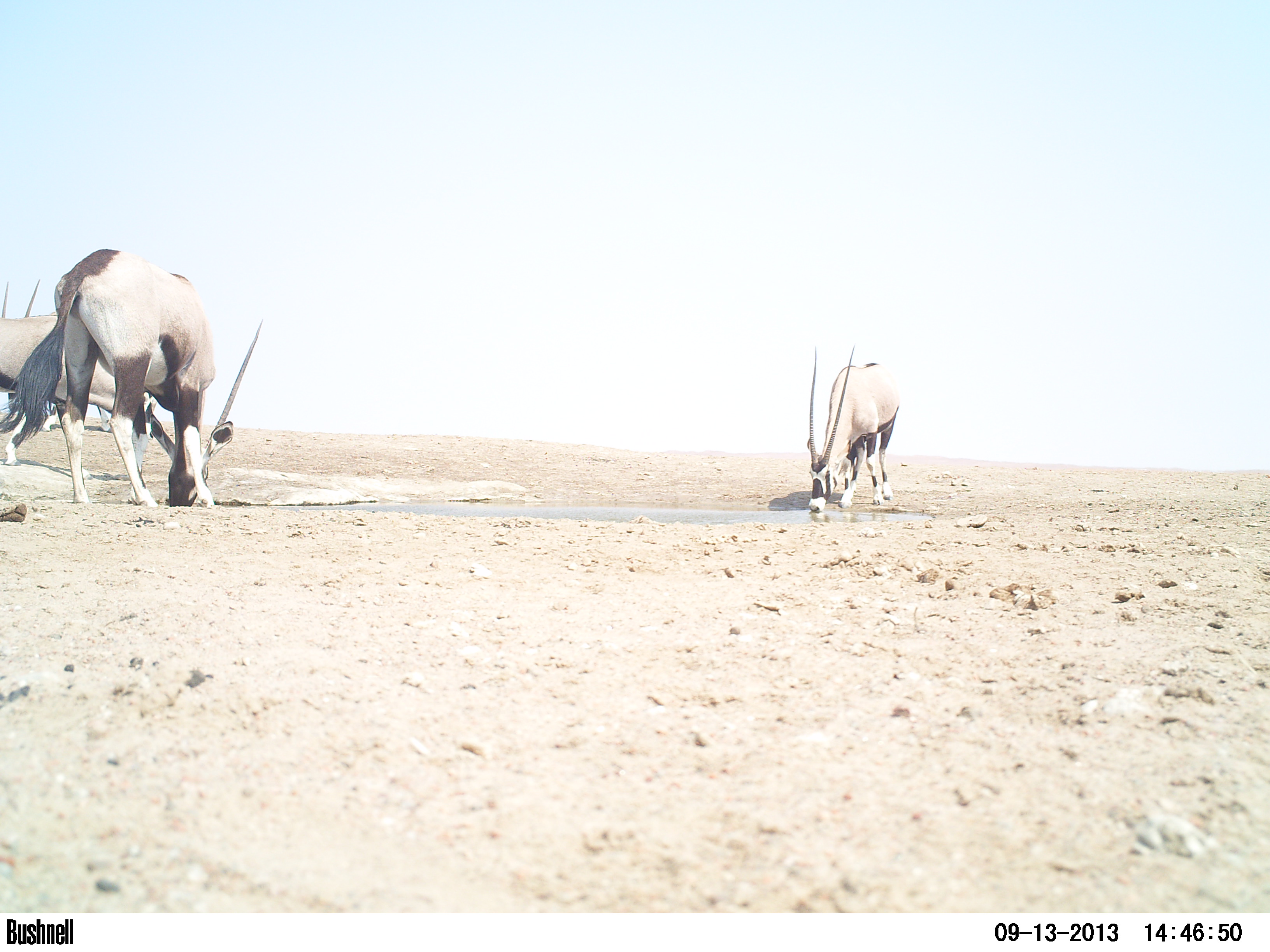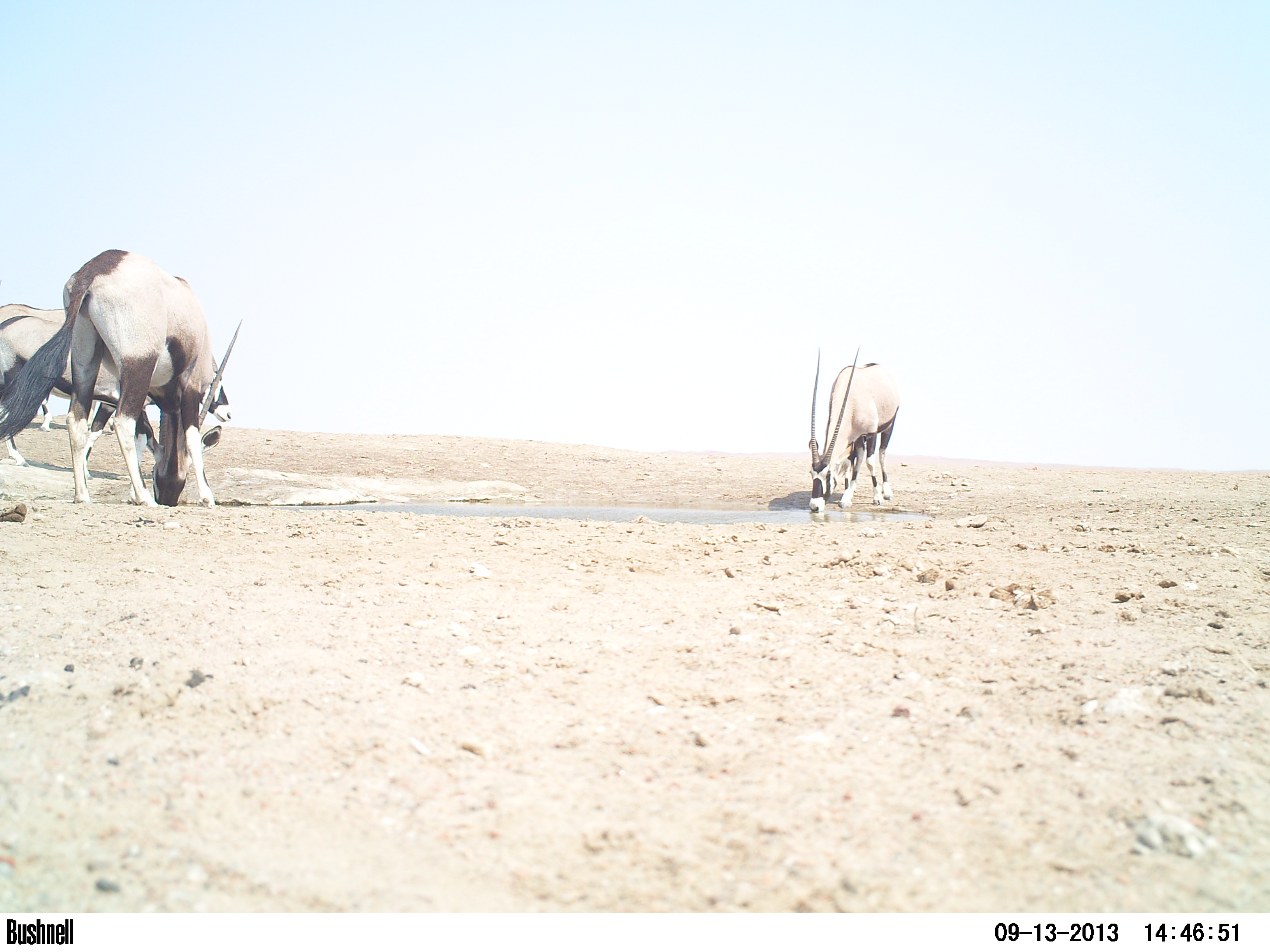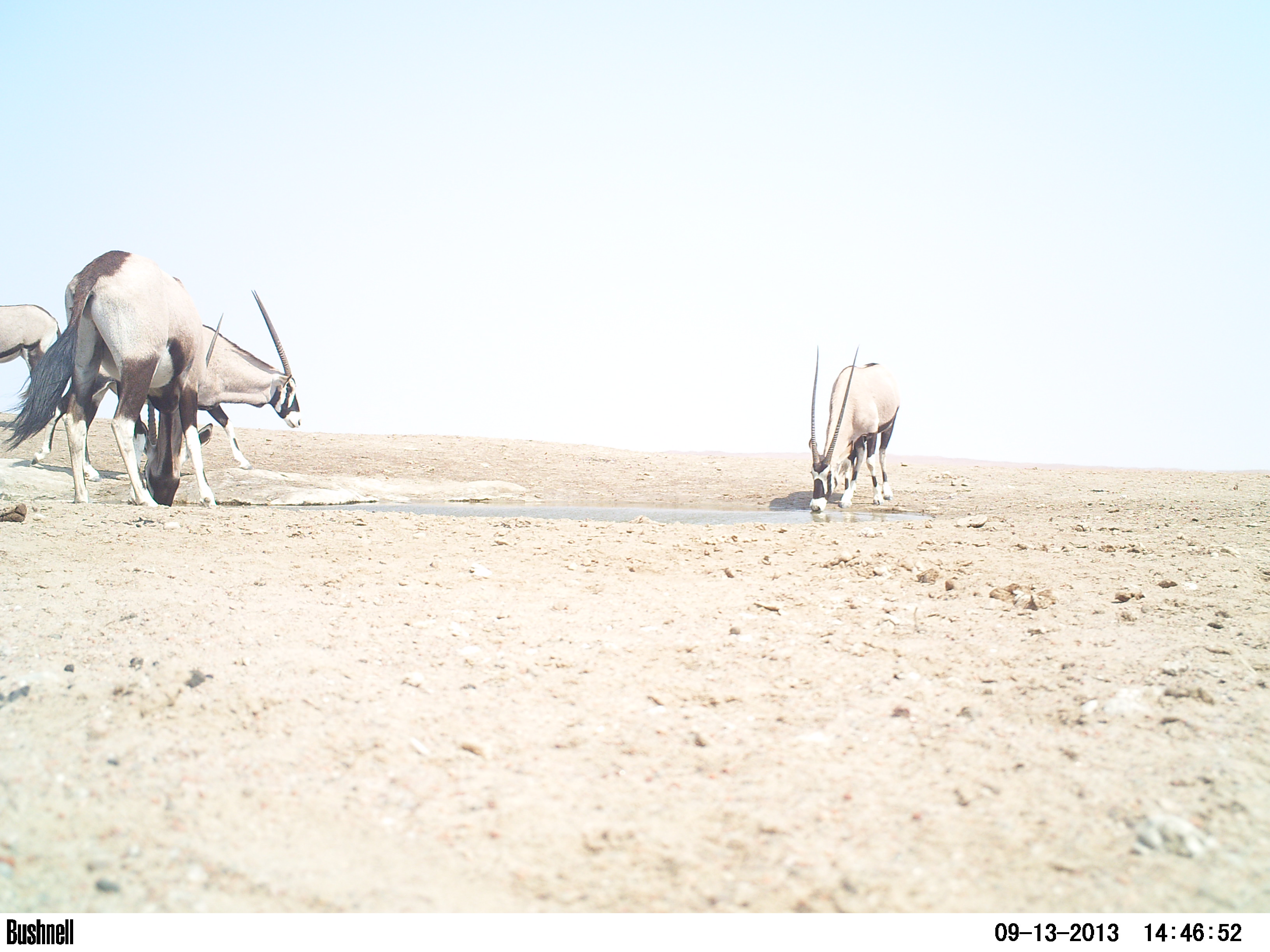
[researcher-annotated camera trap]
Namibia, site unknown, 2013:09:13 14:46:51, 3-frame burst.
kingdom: Animalia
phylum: Chordata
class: Mammalia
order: Artiodactyla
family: Bovidae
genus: Oryx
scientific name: Oryx gazella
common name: gemsbok